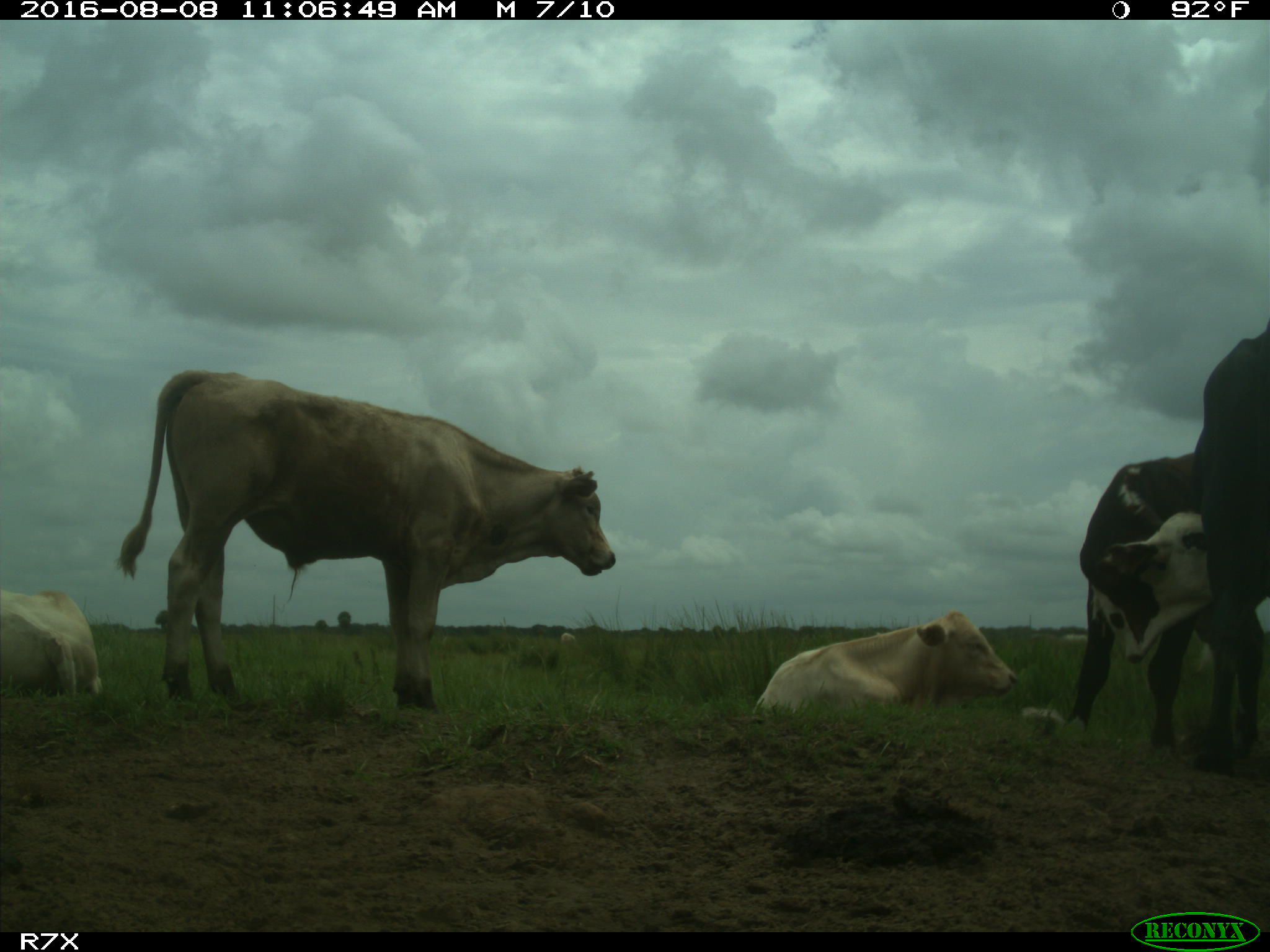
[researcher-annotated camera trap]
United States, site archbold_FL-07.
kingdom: Animalia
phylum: Chordata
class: Mammalia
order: Artiodactyla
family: Bovidae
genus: Bos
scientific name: Bos taurus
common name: domestic cow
Bos taurus (domestic cow).